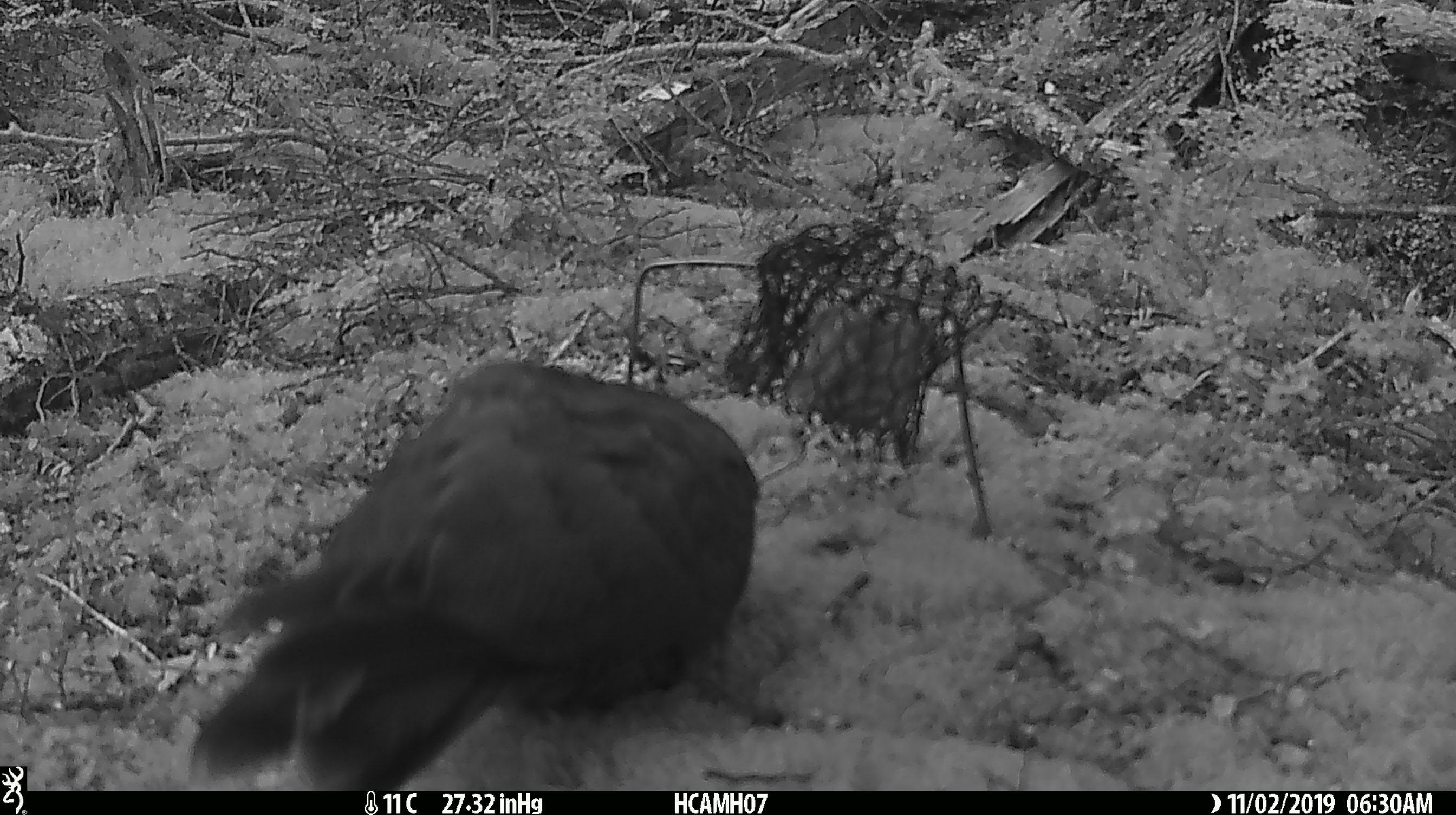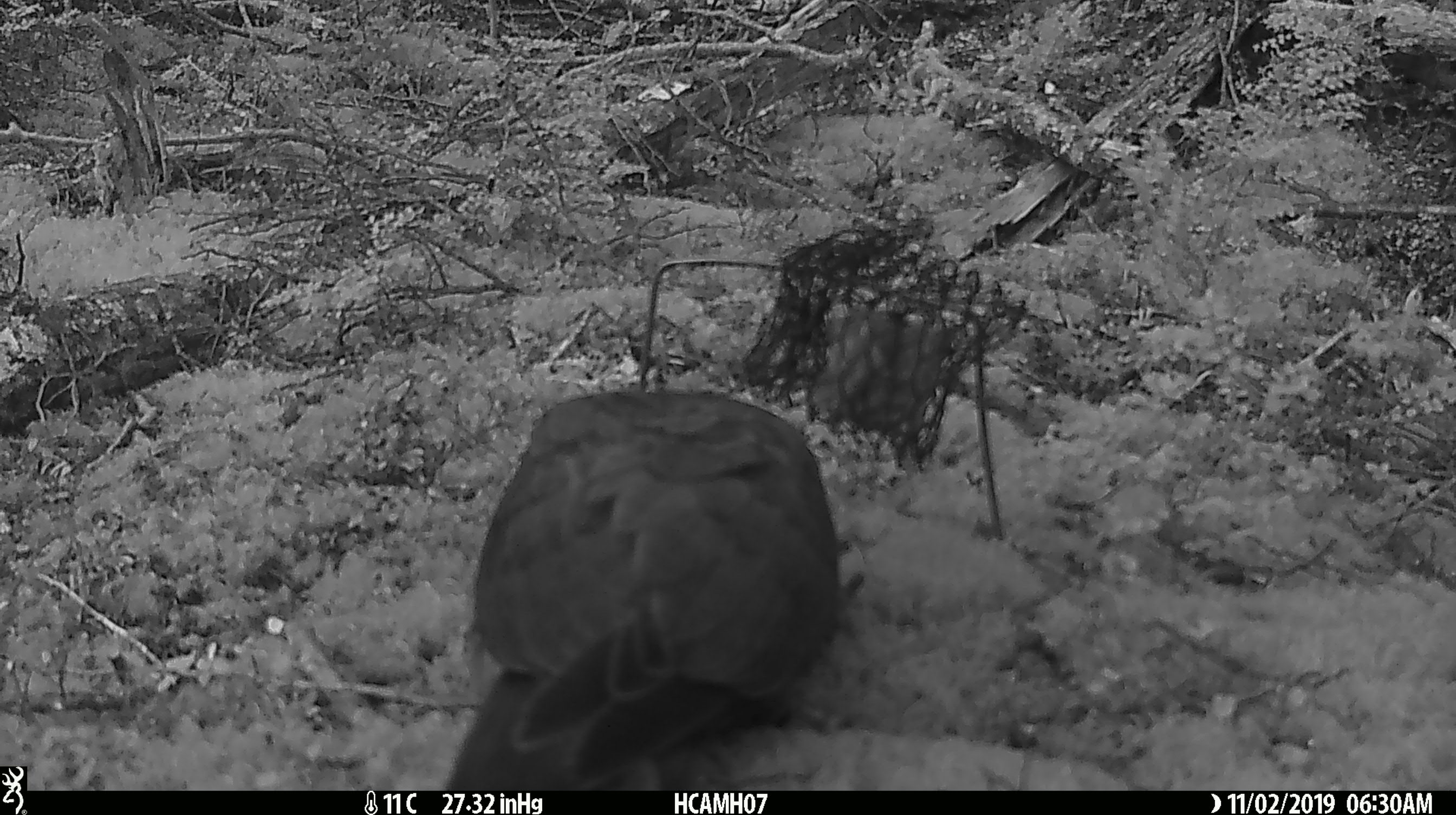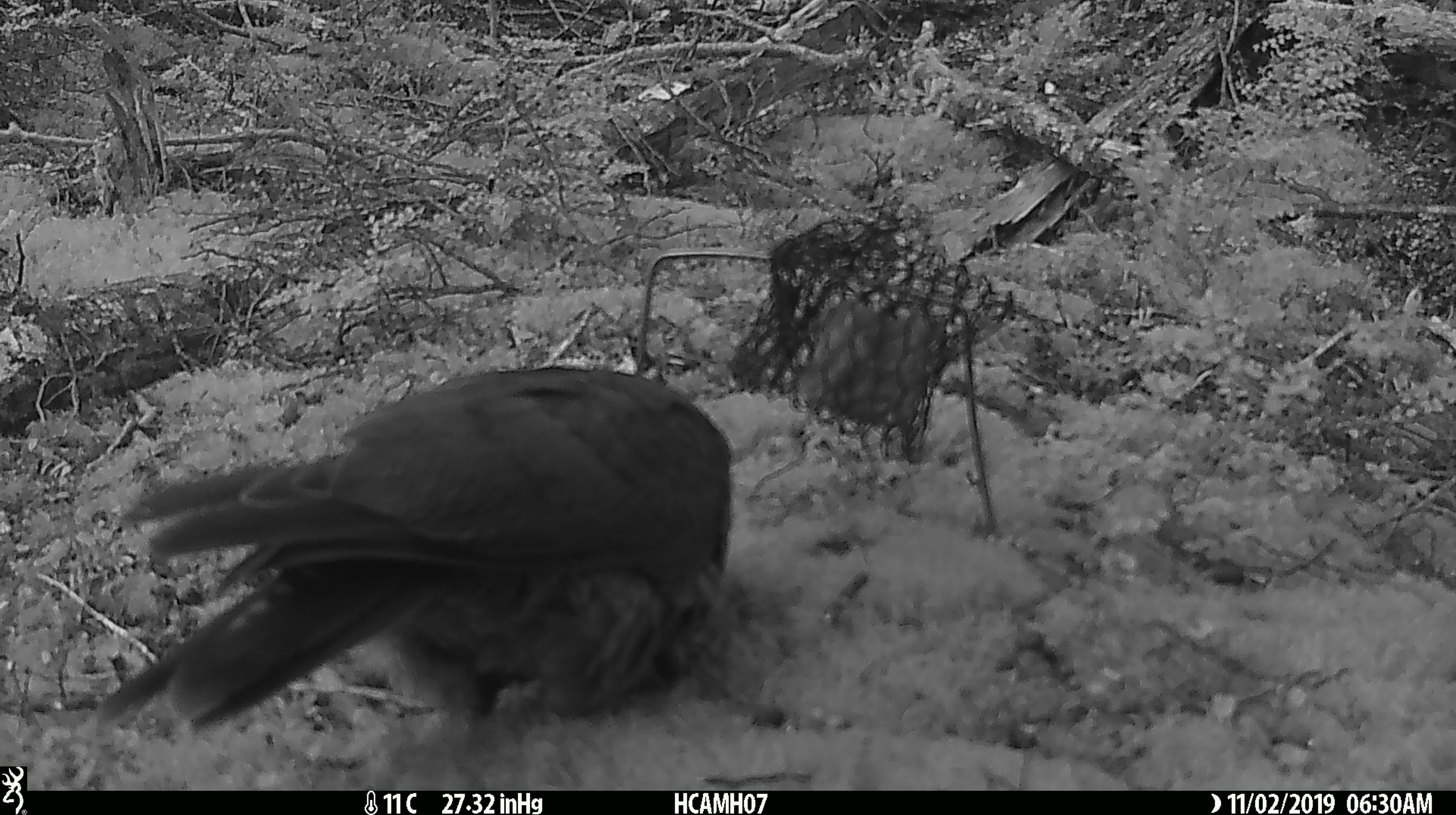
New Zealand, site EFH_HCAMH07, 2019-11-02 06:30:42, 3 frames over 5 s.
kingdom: Animalia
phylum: Chordata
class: Aves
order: Psittaciformes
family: Strigopidae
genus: Nestor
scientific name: Nestor notabilis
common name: kea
Kea (Nestor notabilis).